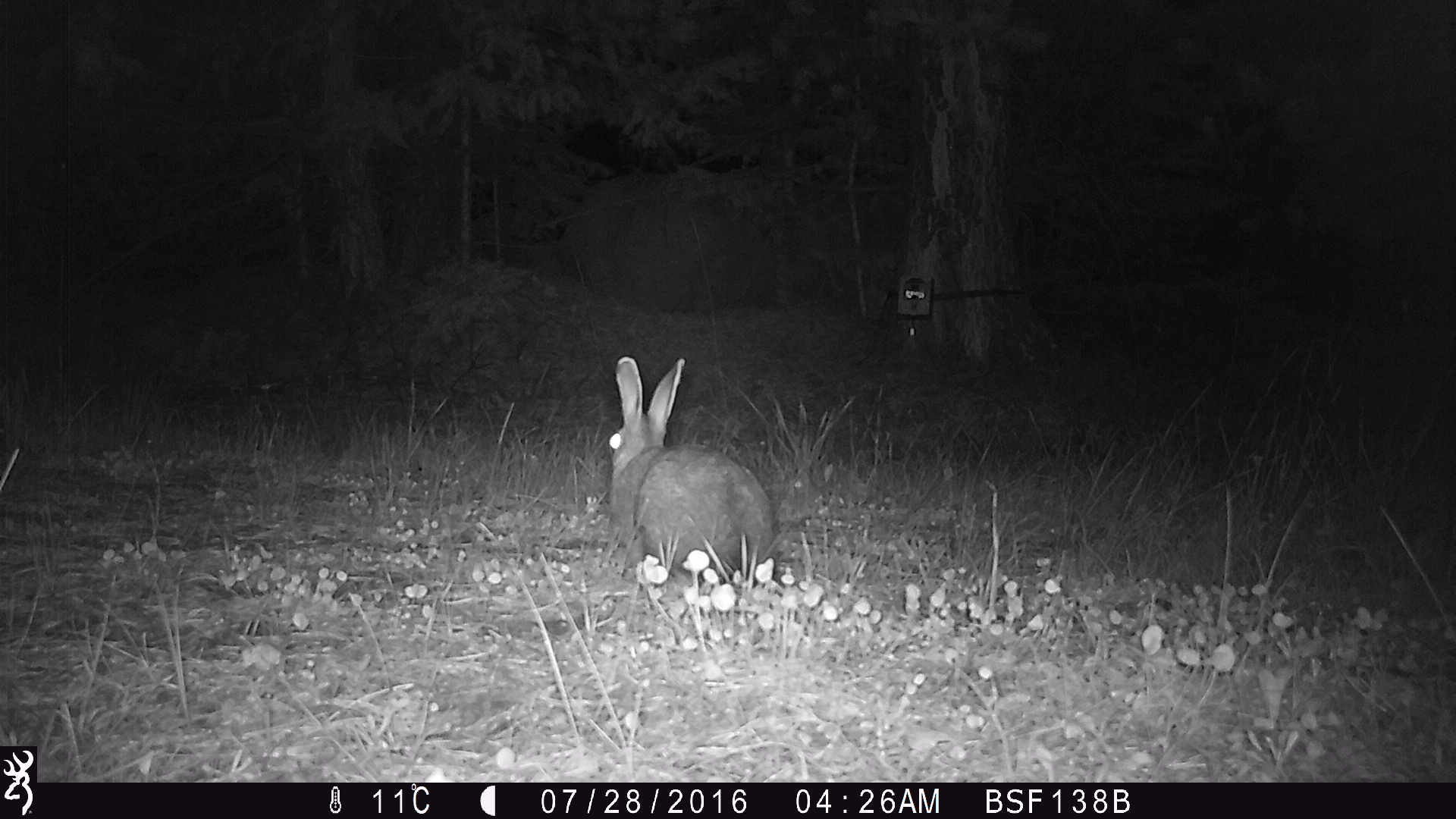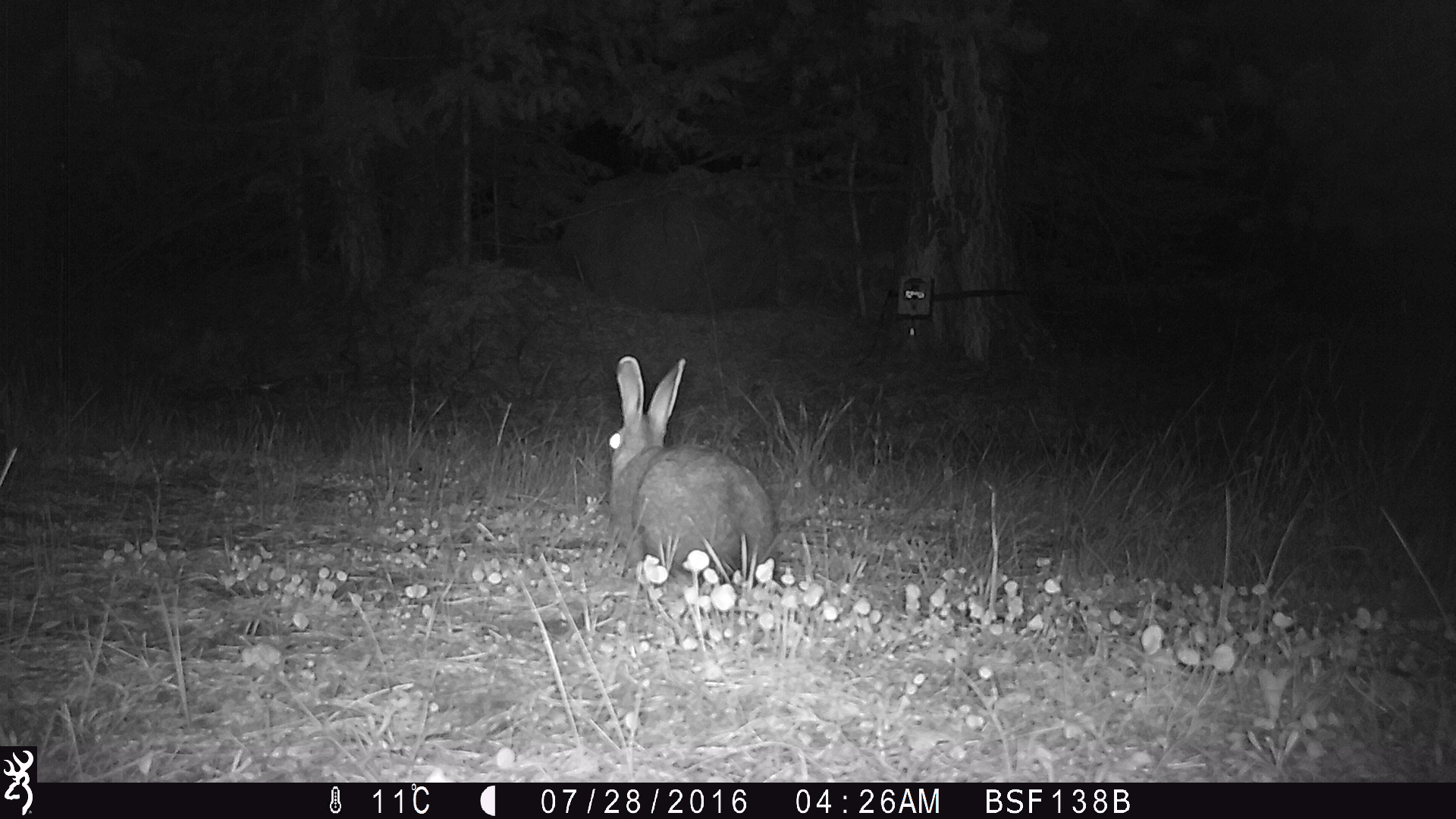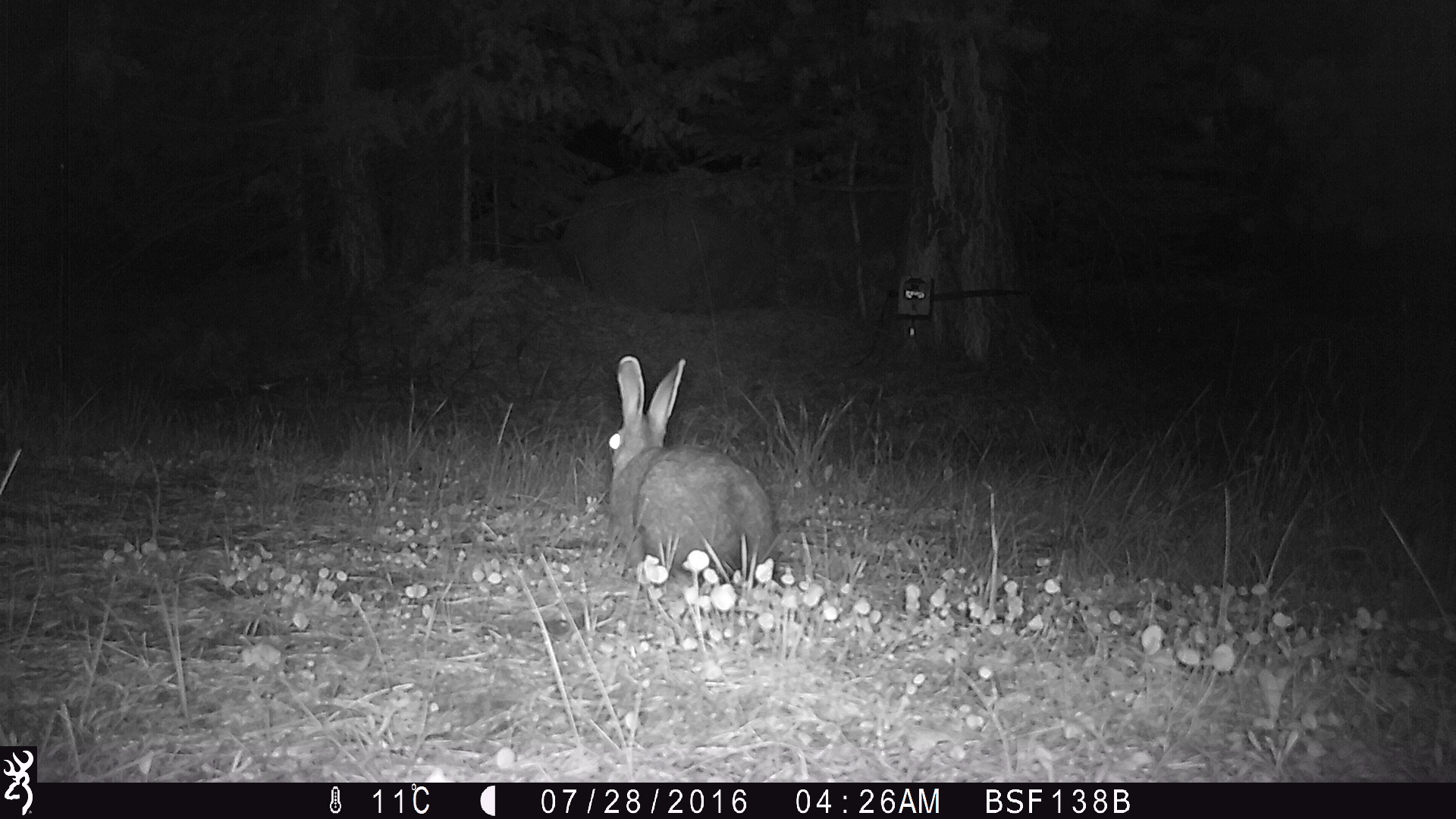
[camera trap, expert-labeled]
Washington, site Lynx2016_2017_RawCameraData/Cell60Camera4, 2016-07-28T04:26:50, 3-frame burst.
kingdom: Animalia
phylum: Chordata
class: Mammalia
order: Lagomorpha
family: Leporidae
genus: Lepus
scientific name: Lepus americanus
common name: snowshoe hare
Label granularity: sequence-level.